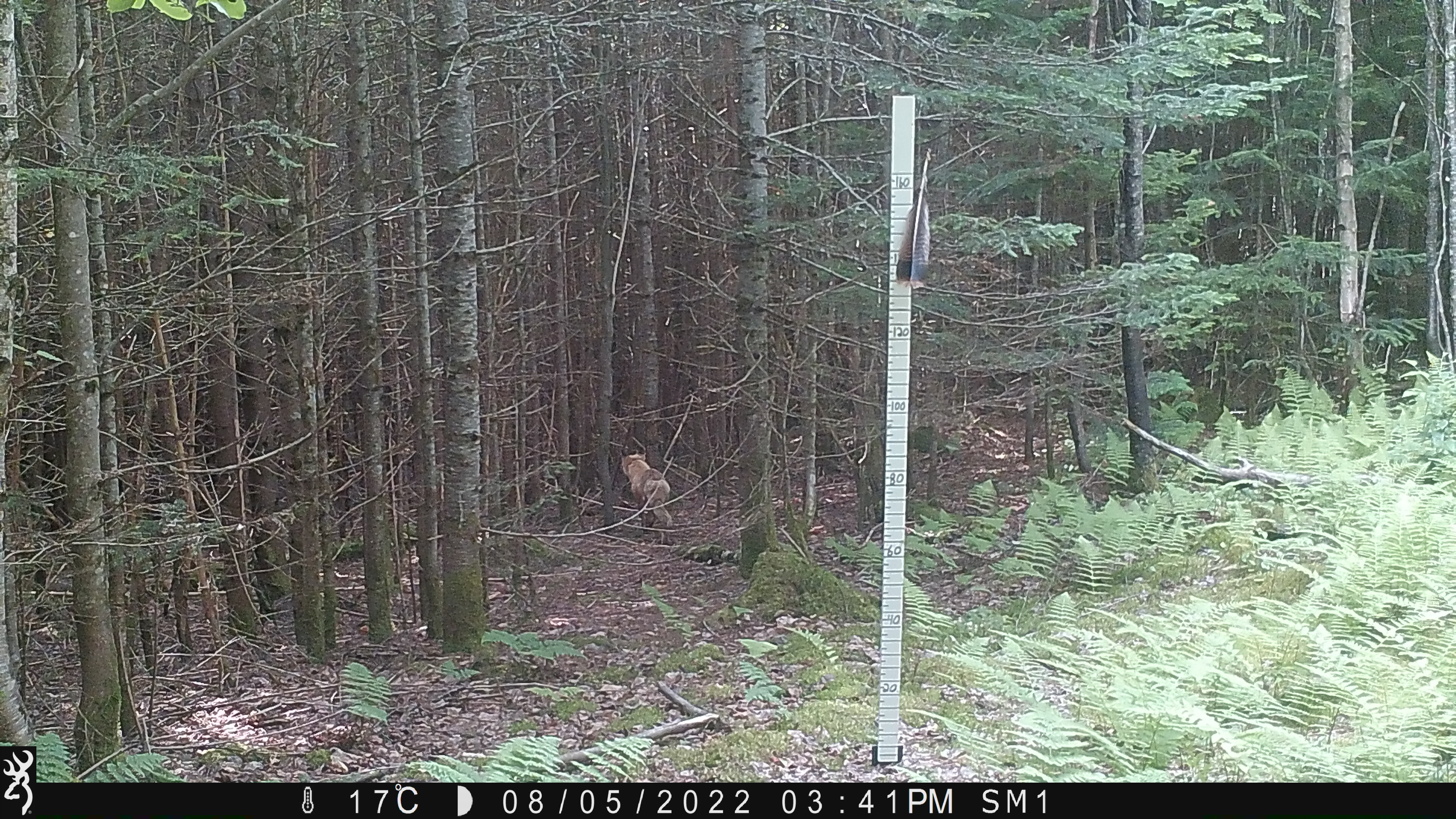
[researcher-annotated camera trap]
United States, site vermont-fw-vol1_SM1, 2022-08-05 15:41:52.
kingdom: Animalia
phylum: Chordata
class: Mammalia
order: Carnivora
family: Canidae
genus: Canis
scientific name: Canis latrans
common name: coyote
Coyote (Canis latrans).